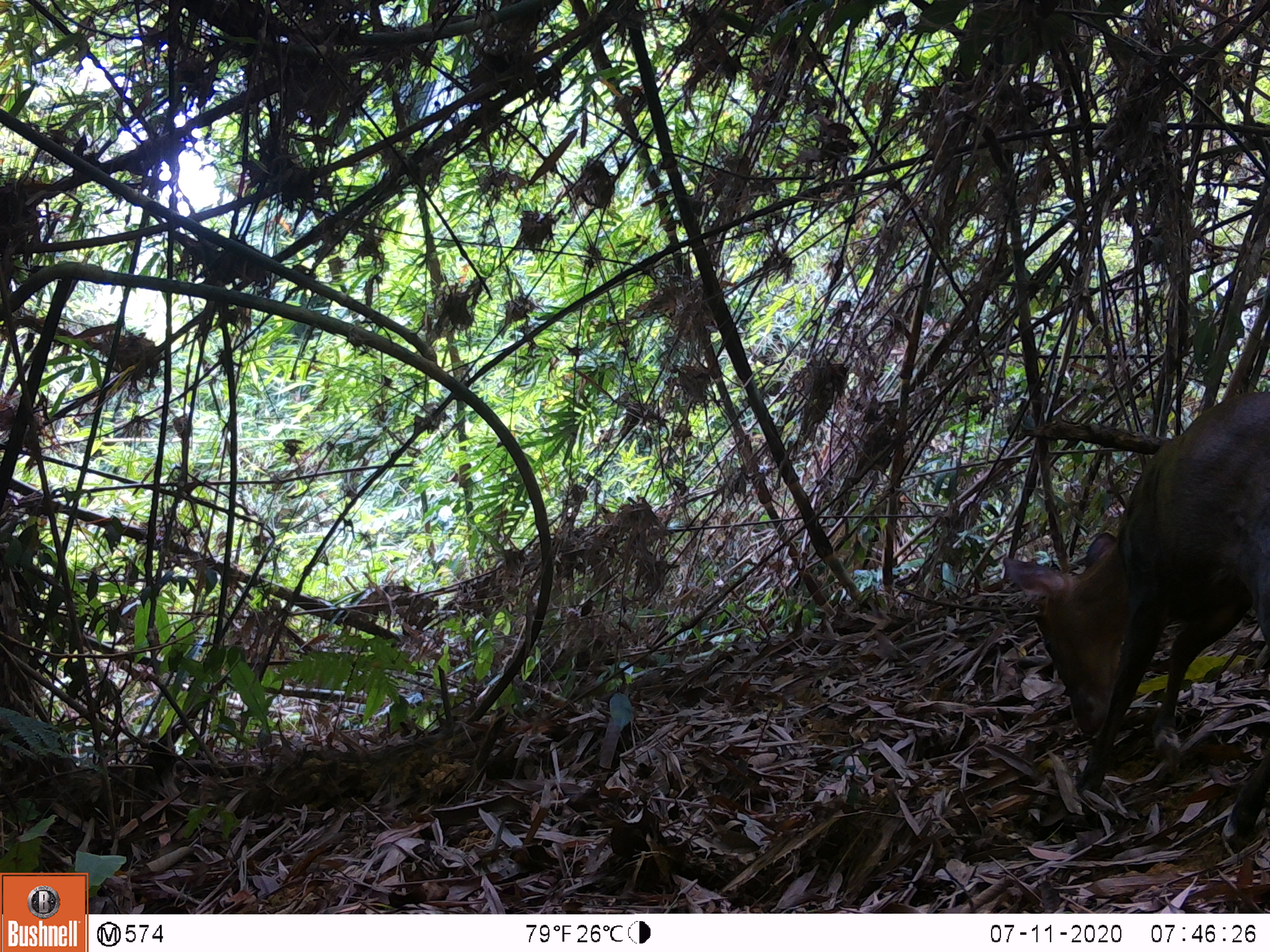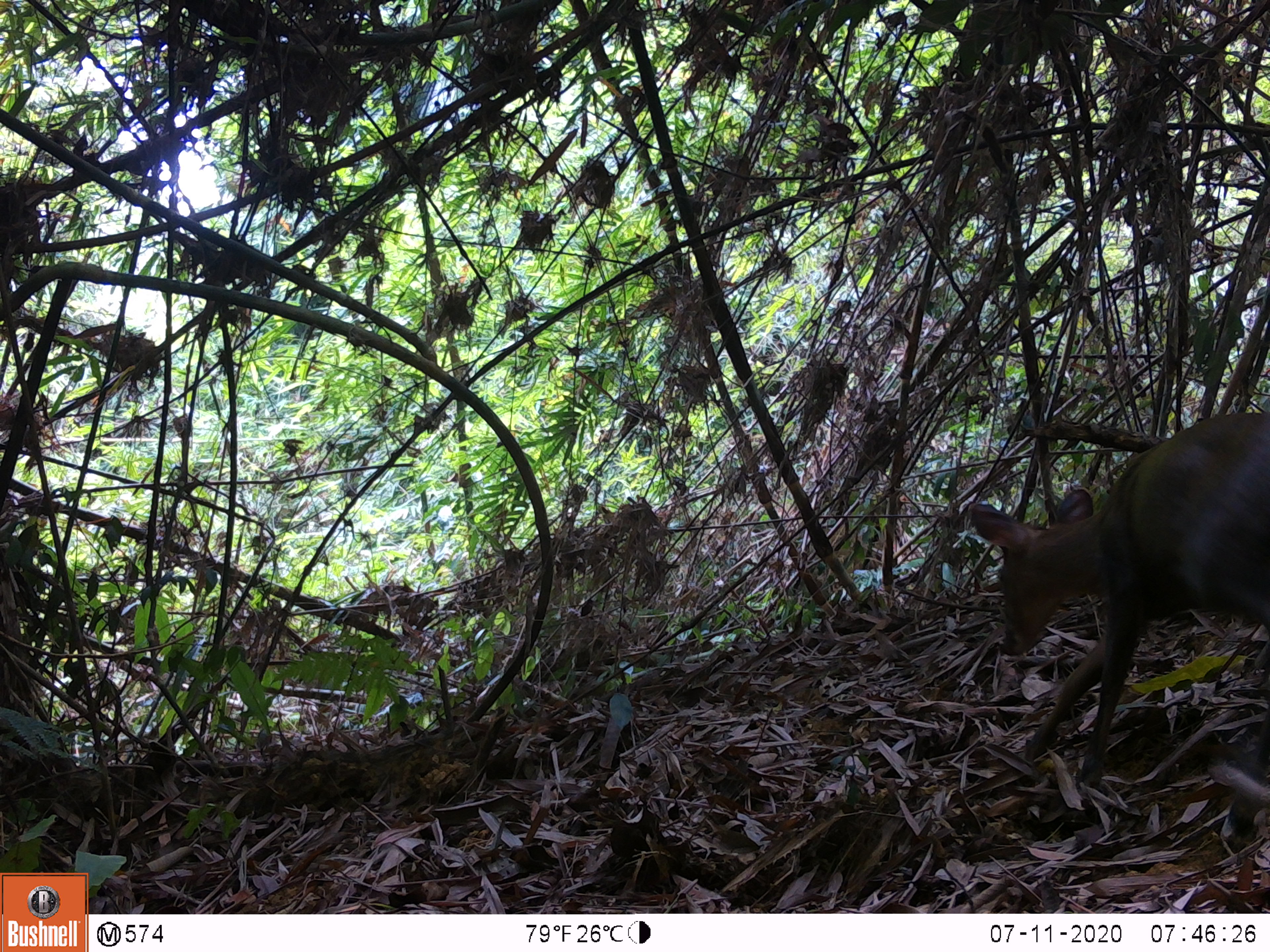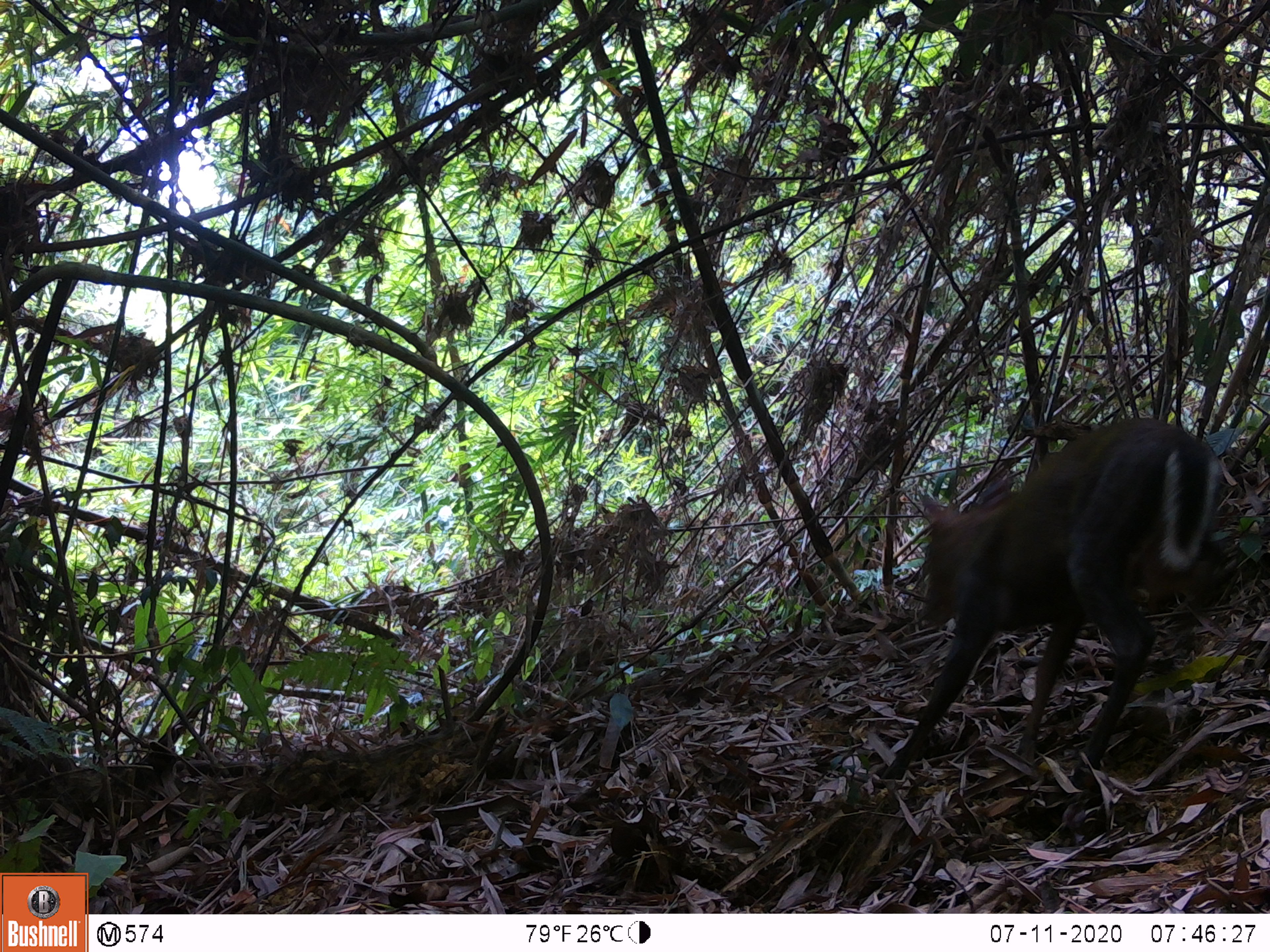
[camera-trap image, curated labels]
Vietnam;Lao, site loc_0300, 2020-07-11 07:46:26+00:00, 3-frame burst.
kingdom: Animalia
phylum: Chordata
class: Mammalia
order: Artiodactyla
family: Cervidae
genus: Muntiacus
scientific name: Muntiacus rooseveltorum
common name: roosevelt's muntjac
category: roosevelts muntjac group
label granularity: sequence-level